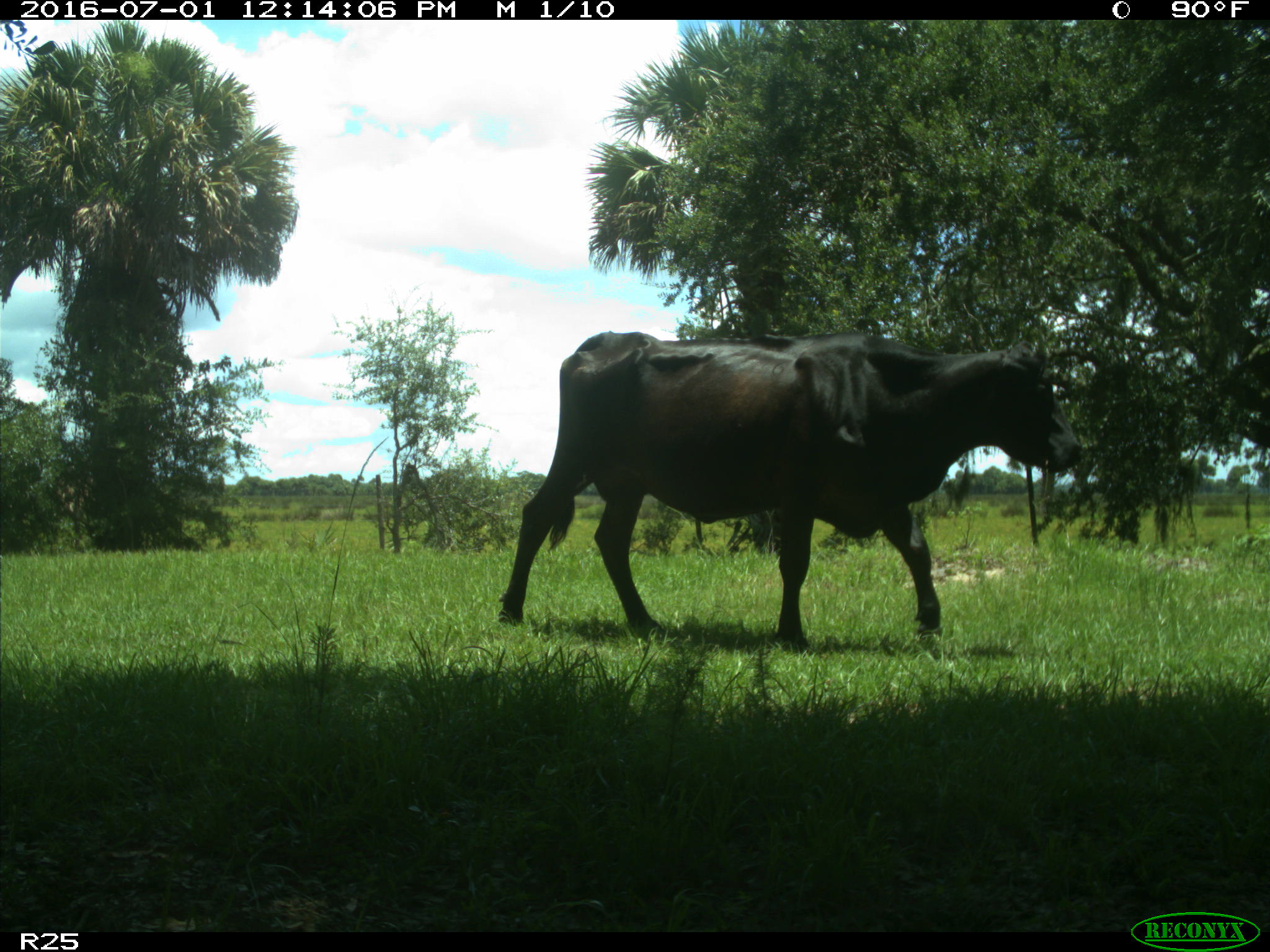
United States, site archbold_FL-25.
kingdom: Animalia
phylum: Chordata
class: Mammalia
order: Artiodactyla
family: Bovidae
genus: Bos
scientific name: Bos taurus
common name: domestic cow